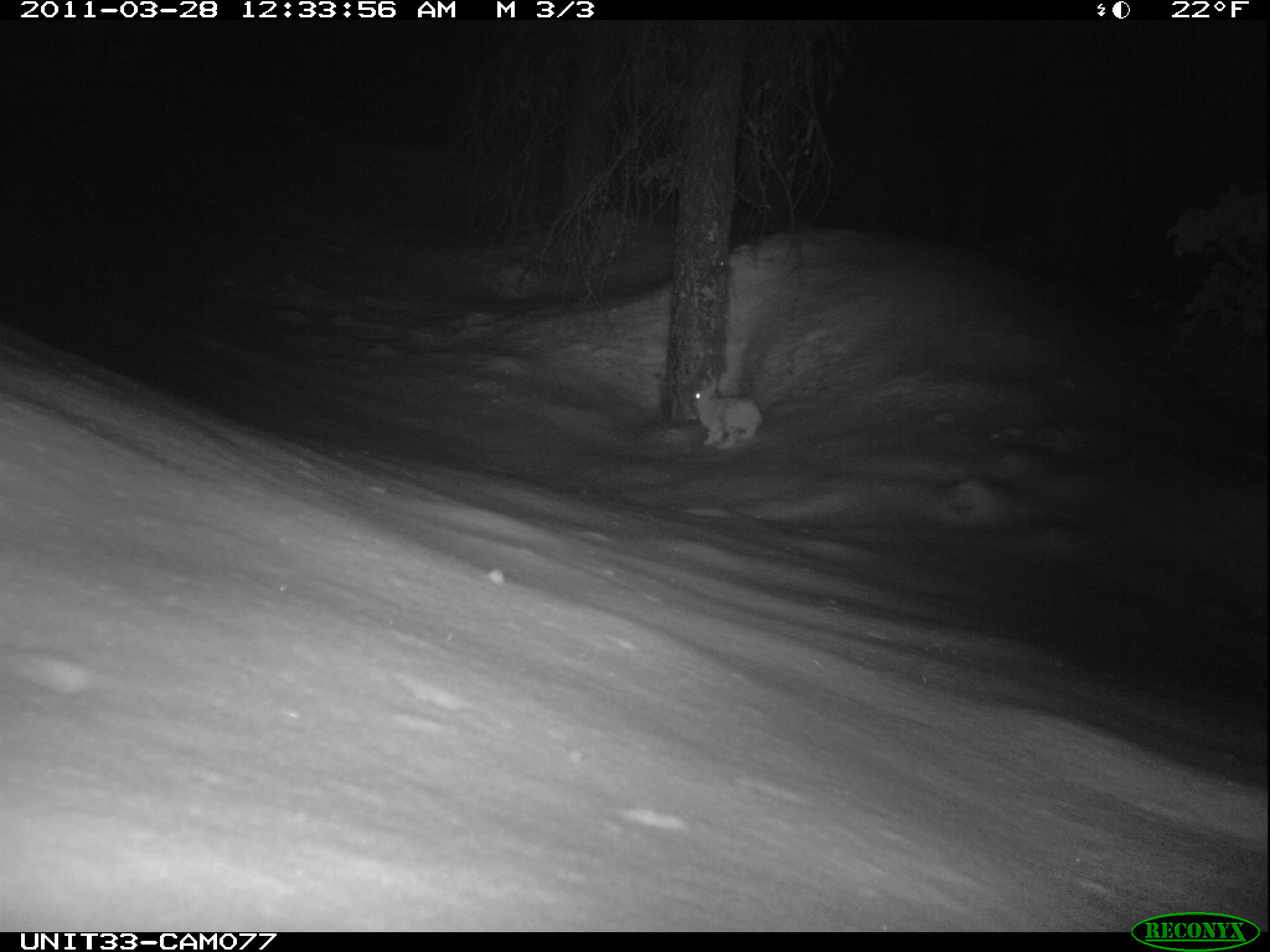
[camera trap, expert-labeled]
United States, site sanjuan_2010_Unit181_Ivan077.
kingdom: Animalia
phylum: Chordata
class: Mammalia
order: Lagomorpha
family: Leporidae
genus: Lepus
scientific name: Lepus americanus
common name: snowshoe hare